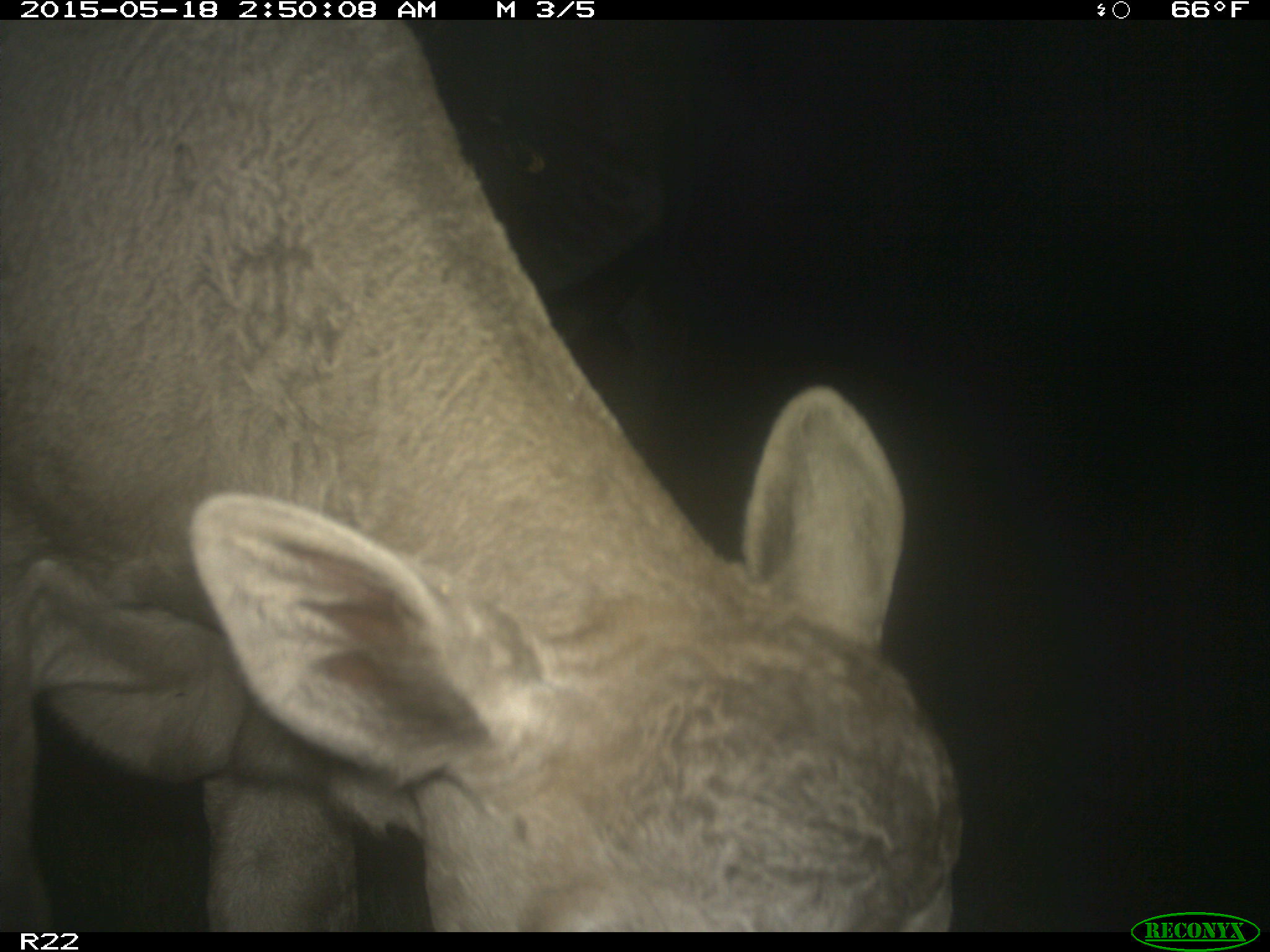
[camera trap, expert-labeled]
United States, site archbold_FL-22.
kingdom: Animalia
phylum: Chordata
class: Mammalia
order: Artiodactyla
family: Bovidae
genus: Bos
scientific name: Bos taurus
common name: domestic cow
Bos taurus (domestic cow).